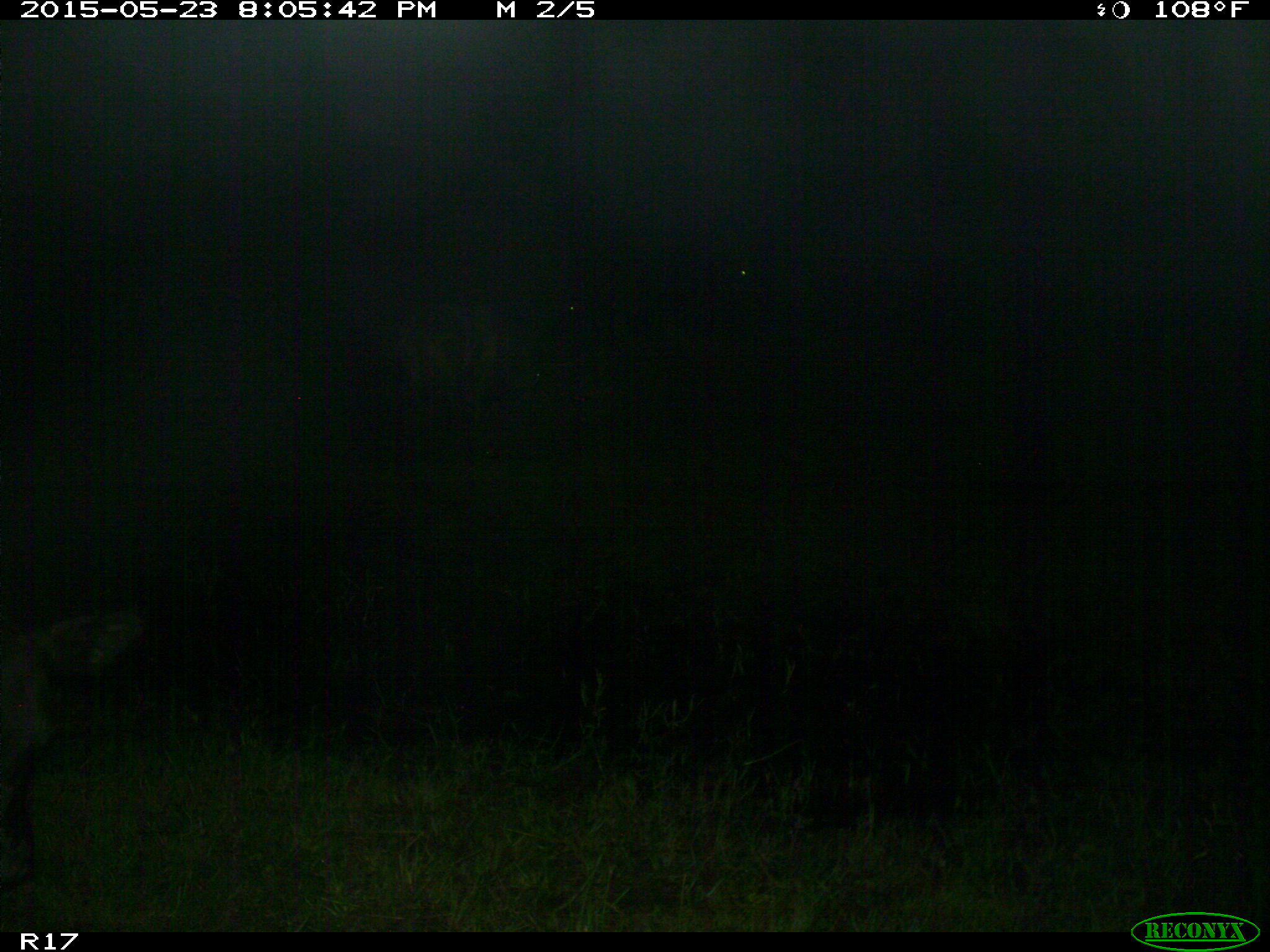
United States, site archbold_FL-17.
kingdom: Animalia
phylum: Chordata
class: Mammalia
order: Artiodactyla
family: Bovidae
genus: Bos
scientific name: Bos taurus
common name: domestic cow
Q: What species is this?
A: Bos taurus (domestic cow).